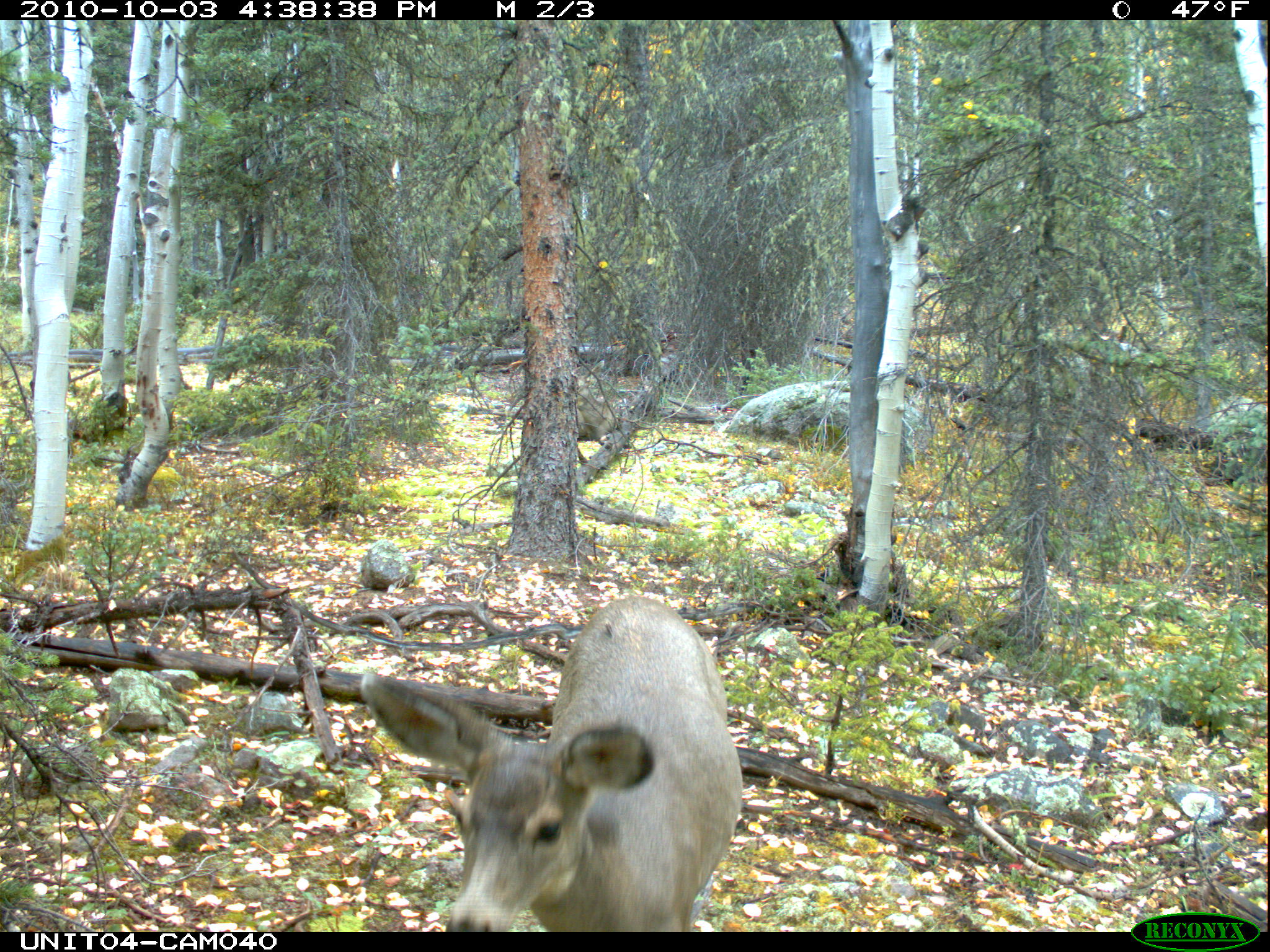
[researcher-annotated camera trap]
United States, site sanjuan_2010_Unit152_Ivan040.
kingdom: Animalia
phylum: Chordata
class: Mammalia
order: Artiodactyla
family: Cervidae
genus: Odocoileus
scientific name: Odocoileus hemionus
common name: mule deer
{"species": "Odocoileus hemionus (mule deer)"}